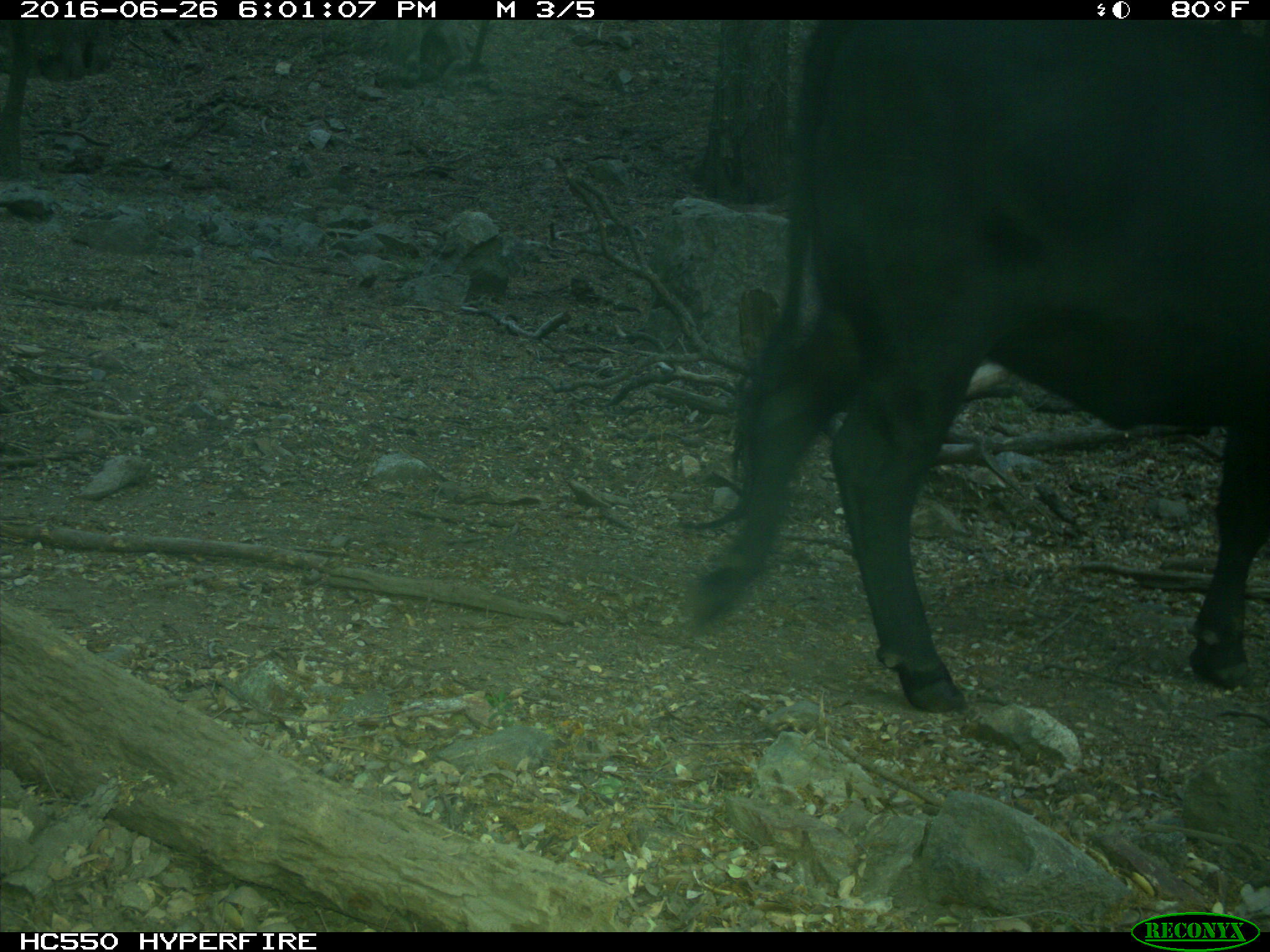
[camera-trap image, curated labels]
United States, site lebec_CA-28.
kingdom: Animalia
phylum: Chordata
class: Mammalia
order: Artiodactyla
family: Bovidae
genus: Bos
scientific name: Bos taurus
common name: domestic cow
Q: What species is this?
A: Bos taurus (domestic cow).